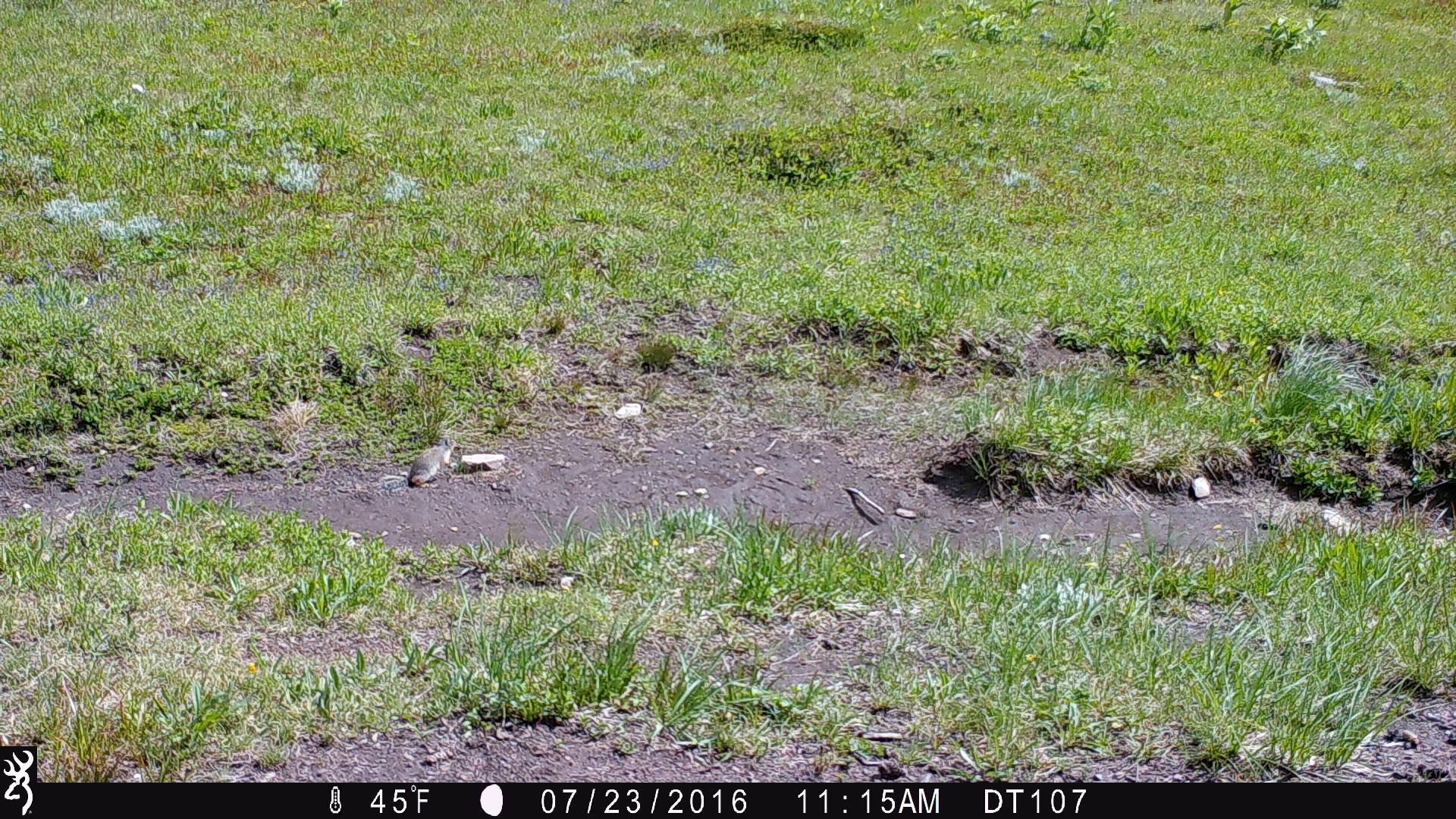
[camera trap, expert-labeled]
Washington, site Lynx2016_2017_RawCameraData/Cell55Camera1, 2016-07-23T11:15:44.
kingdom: Animalia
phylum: Chordata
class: Mammalia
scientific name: Mammalia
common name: small mammal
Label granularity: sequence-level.